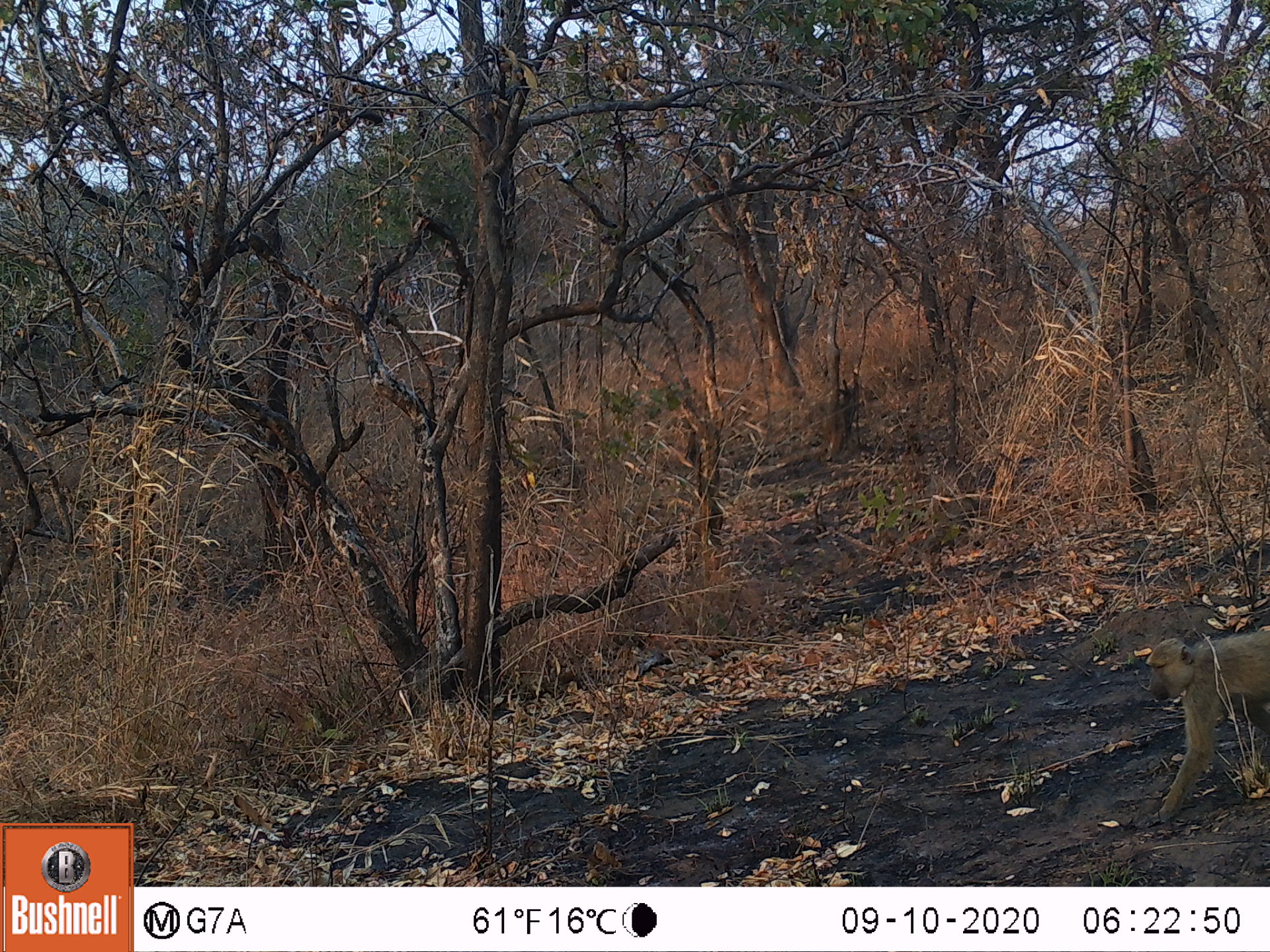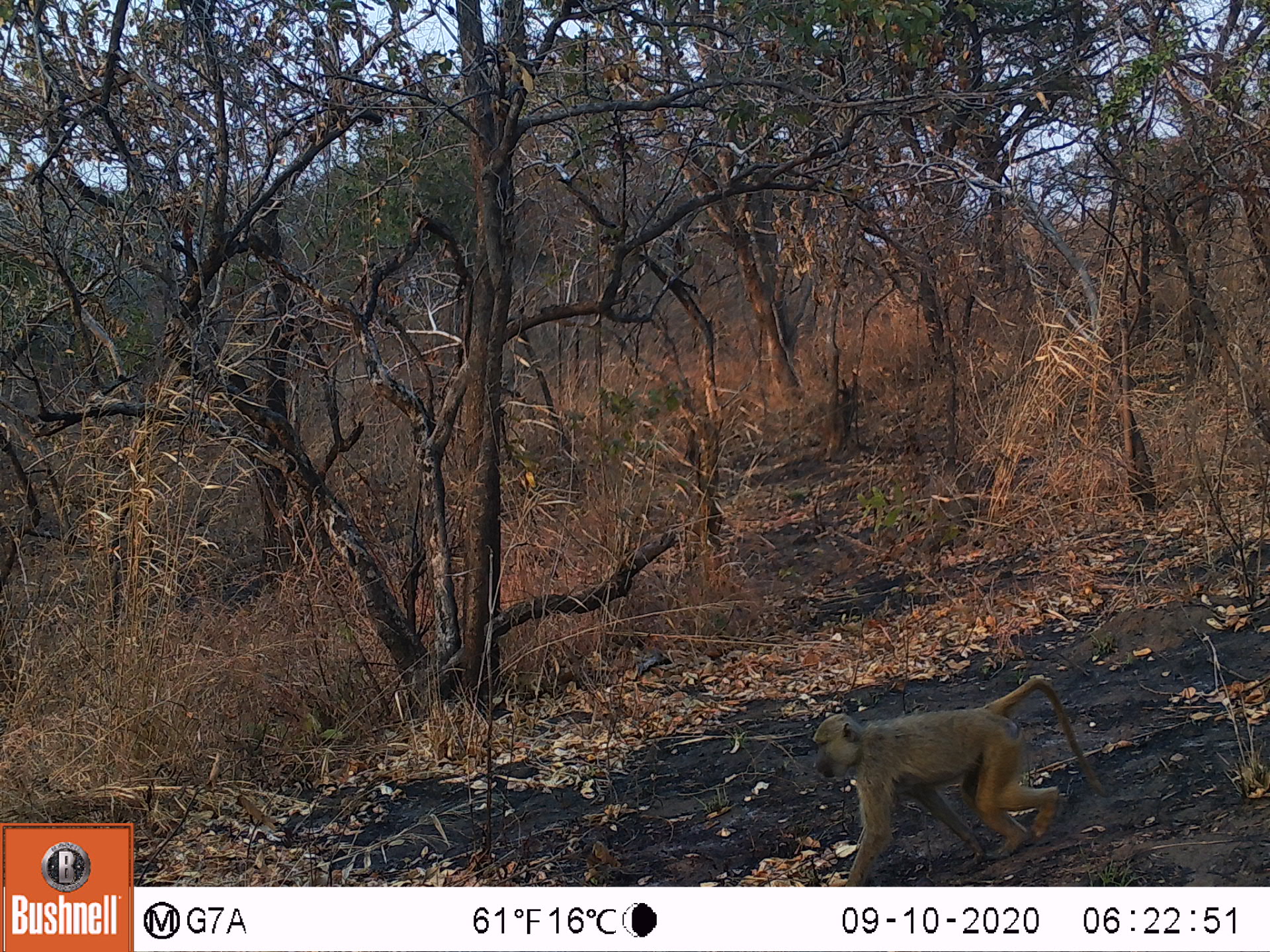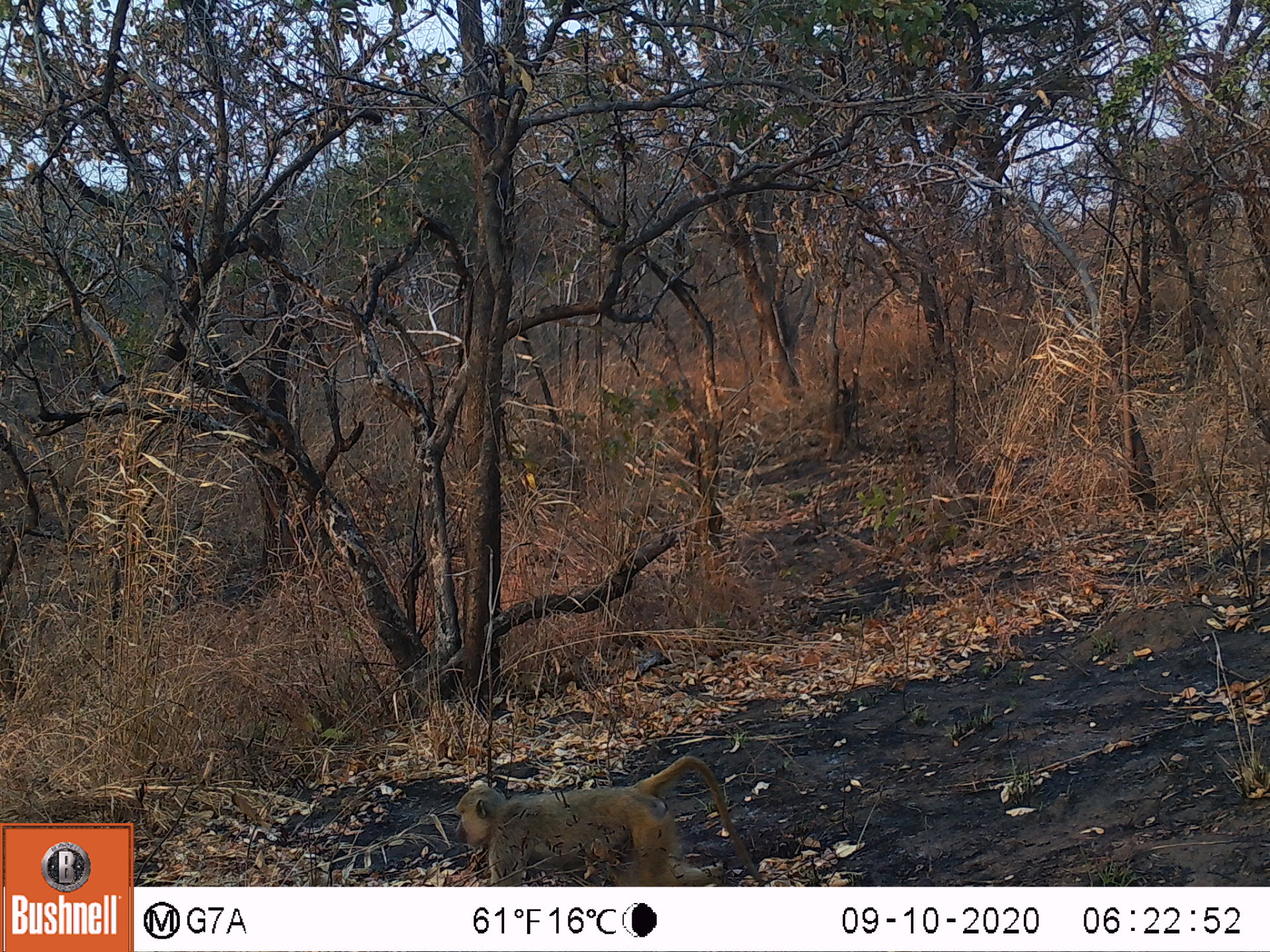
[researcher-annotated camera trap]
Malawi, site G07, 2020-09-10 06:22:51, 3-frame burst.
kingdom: Animalia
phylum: Chordata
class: Mammalia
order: Primates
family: Cercopithecidae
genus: Papio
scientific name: Papio cynocephalus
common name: yellow baboon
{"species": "yellow baboon (Papio cynocephalus)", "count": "1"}